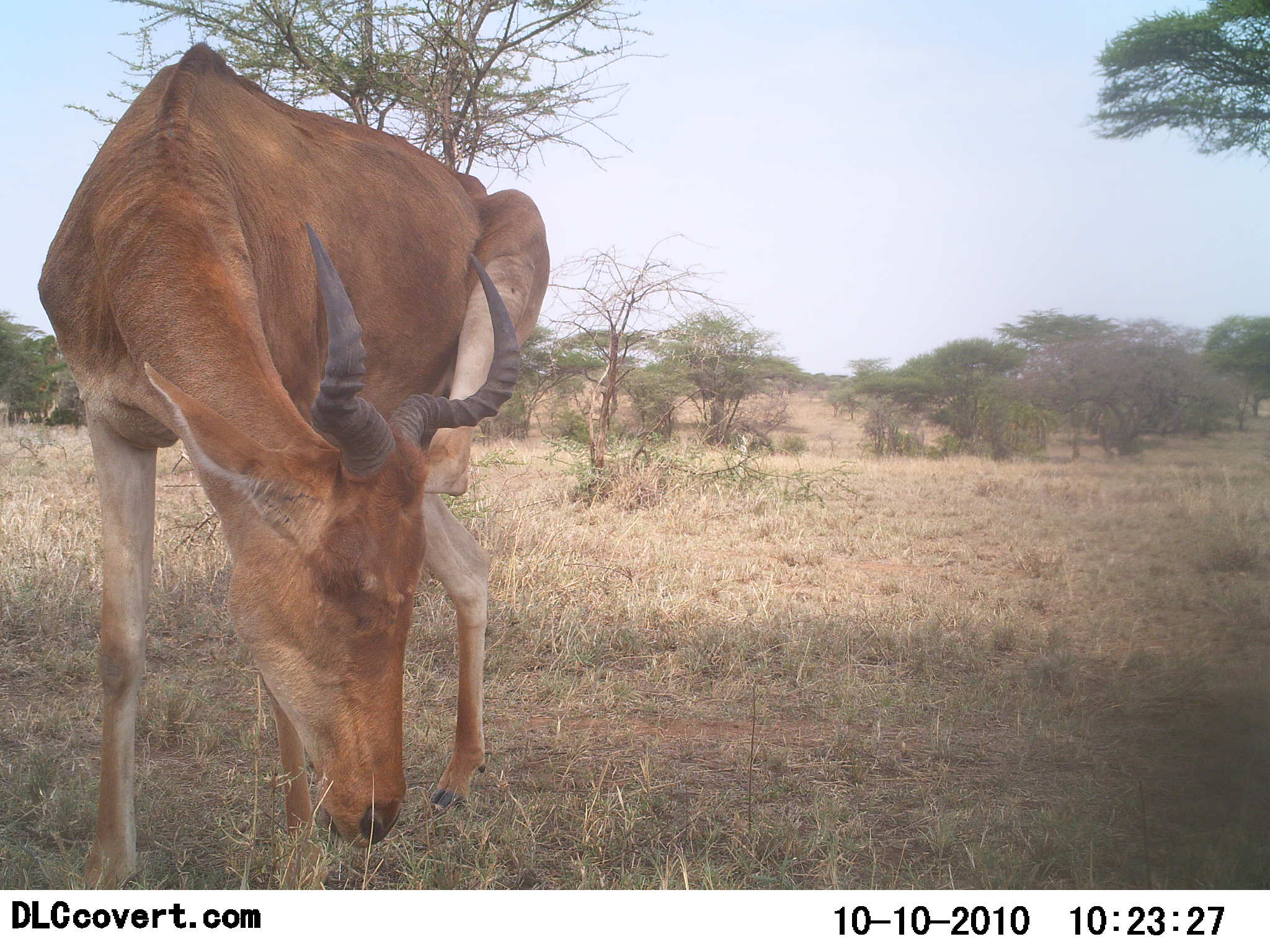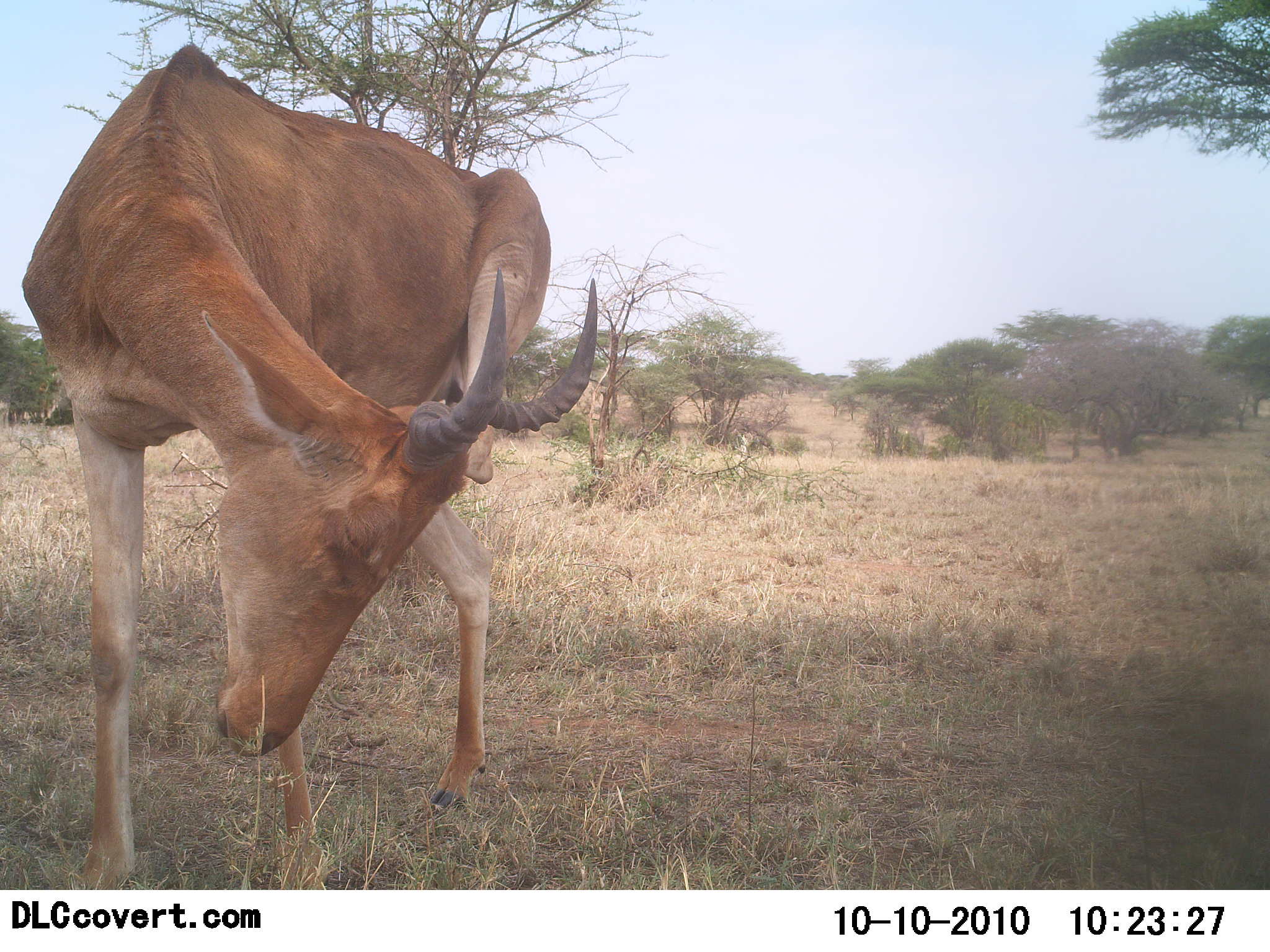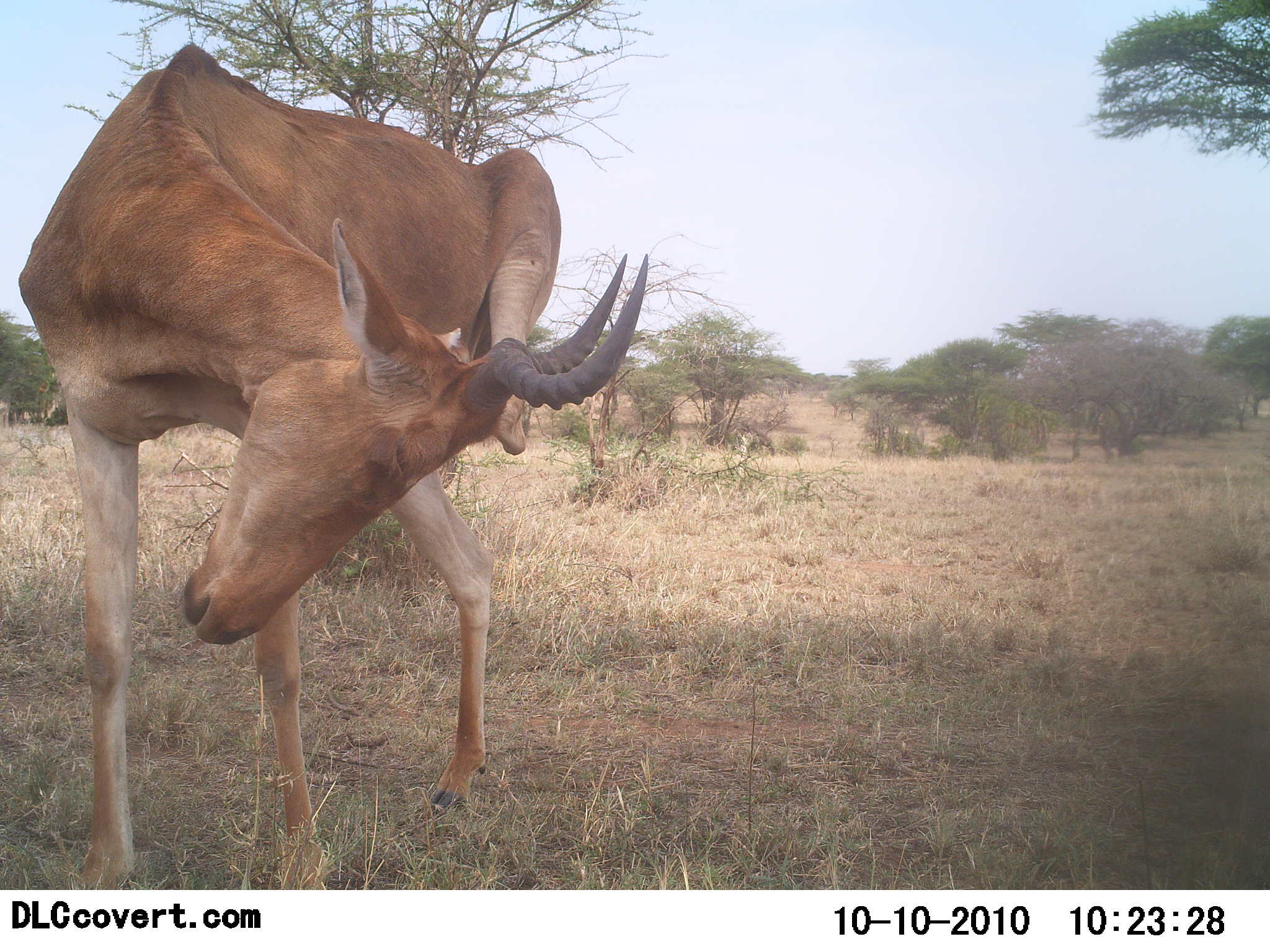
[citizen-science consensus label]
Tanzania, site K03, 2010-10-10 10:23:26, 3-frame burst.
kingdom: Animalia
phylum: Chordata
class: Mammalia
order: Artiodactyla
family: Bovidae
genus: Alcelaphus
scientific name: Alcelaphus buselaphus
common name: hartebeest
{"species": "hartebeest (Alcelaphus buselaphus)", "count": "1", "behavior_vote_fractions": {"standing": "57%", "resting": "7%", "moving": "14%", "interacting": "7%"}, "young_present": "0%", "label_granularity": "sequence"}